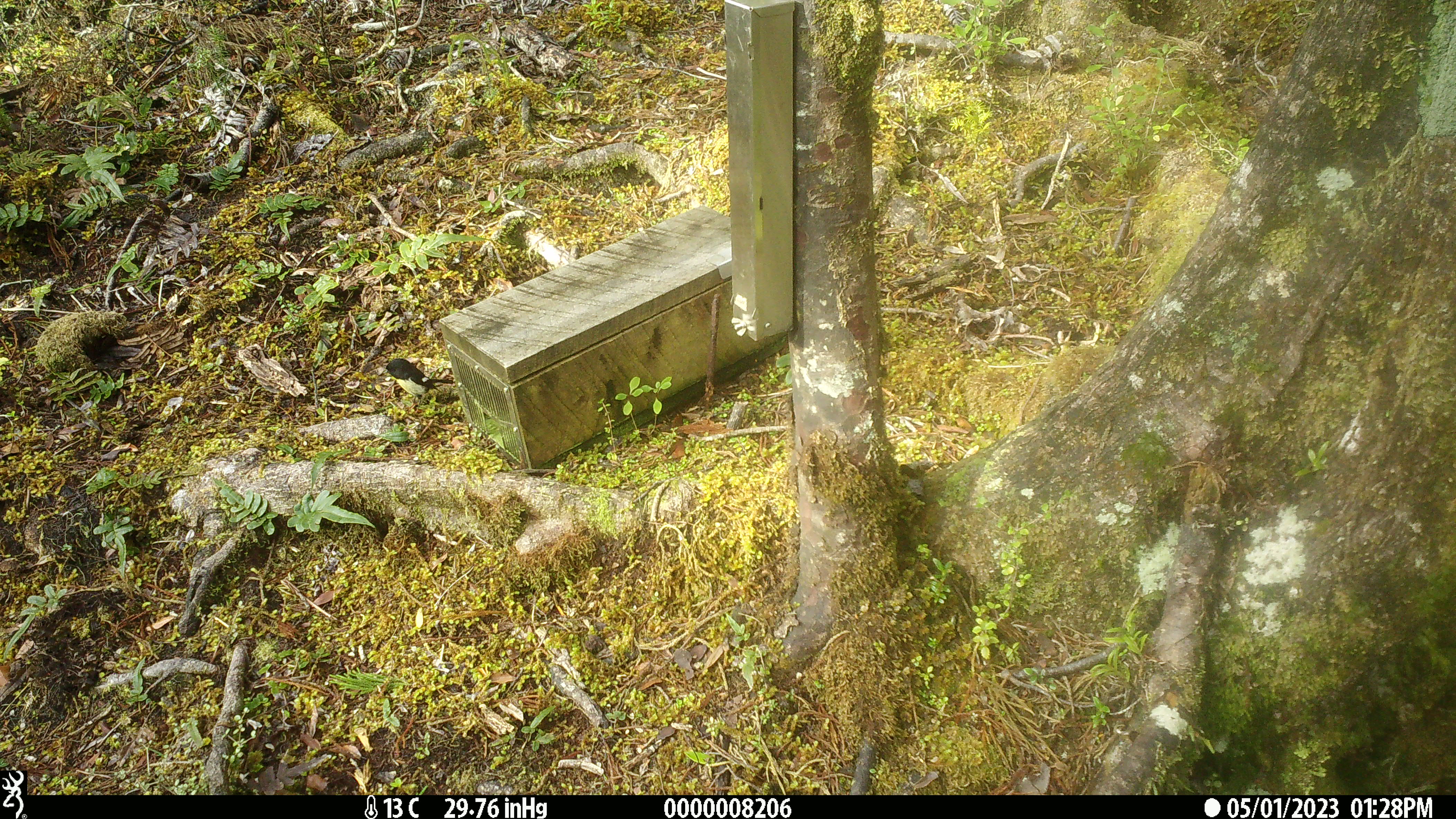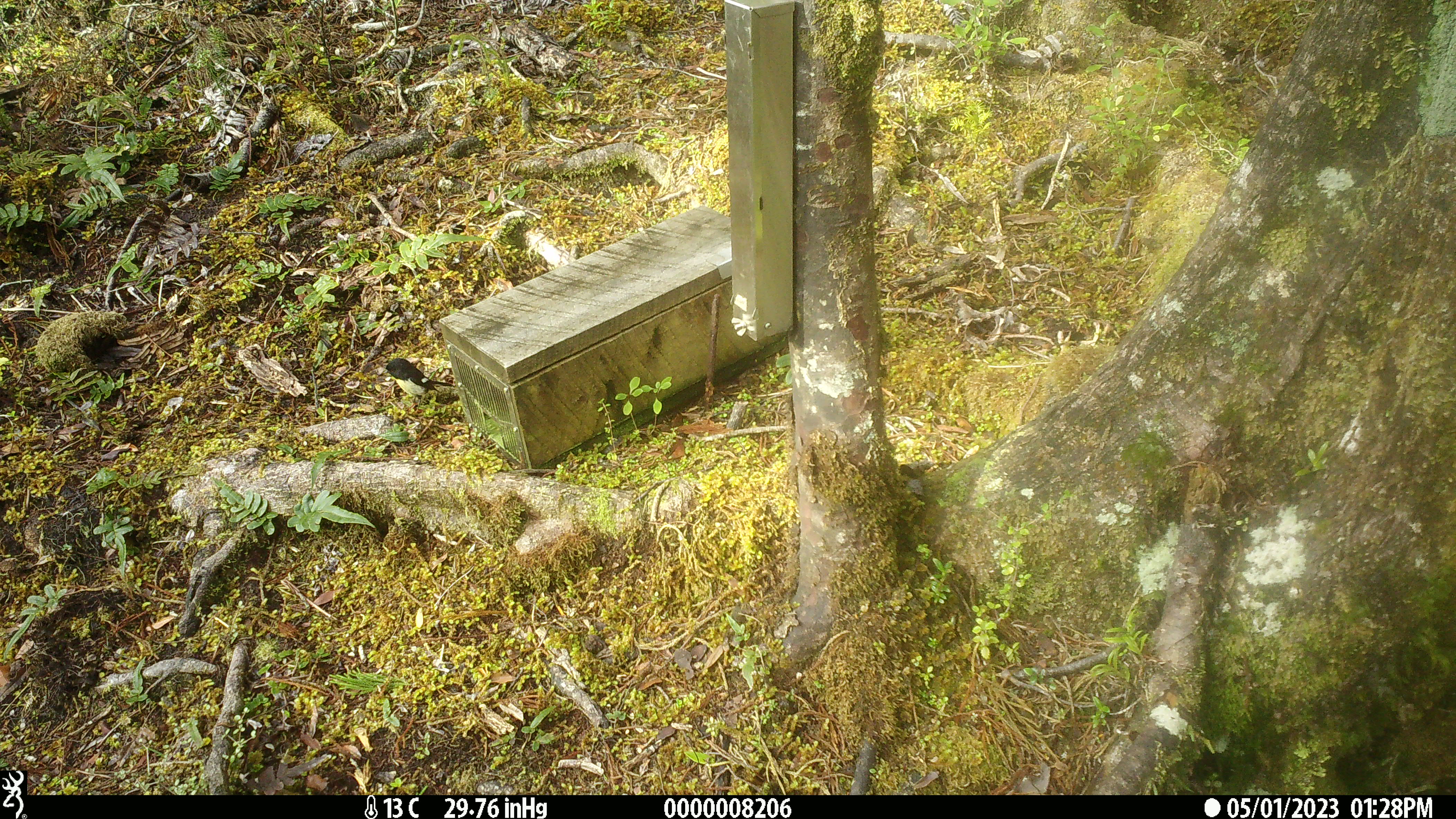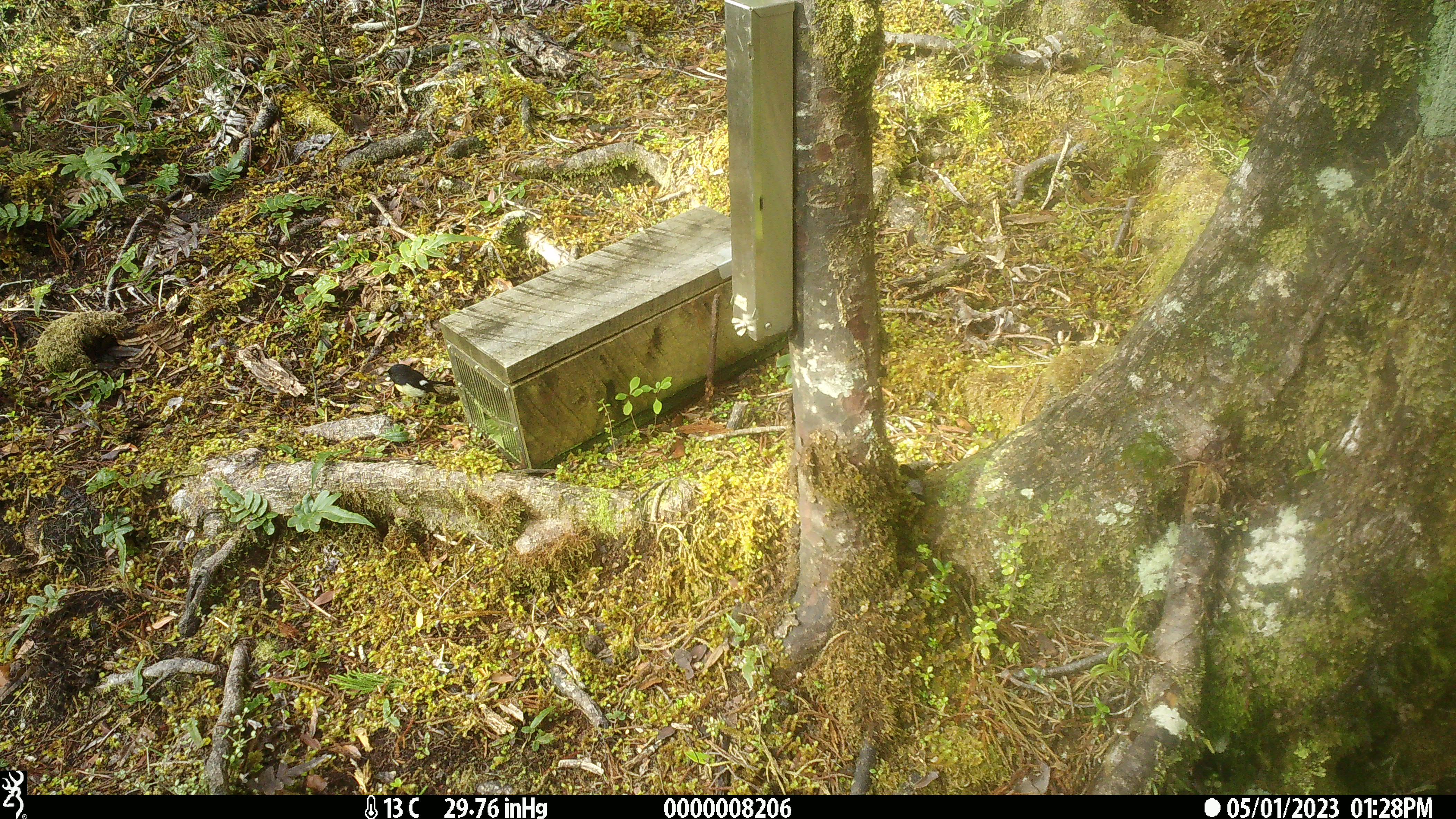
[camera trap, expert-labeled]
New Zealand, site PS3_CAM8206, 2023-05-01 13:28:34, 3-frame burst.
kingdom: Animalia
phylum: Chordata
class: Aves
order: Passeriformes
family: Petroicidae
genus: Petroica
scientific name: Petroica macrocephala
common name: tomtit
Tomtit (Petroica macrocephala).